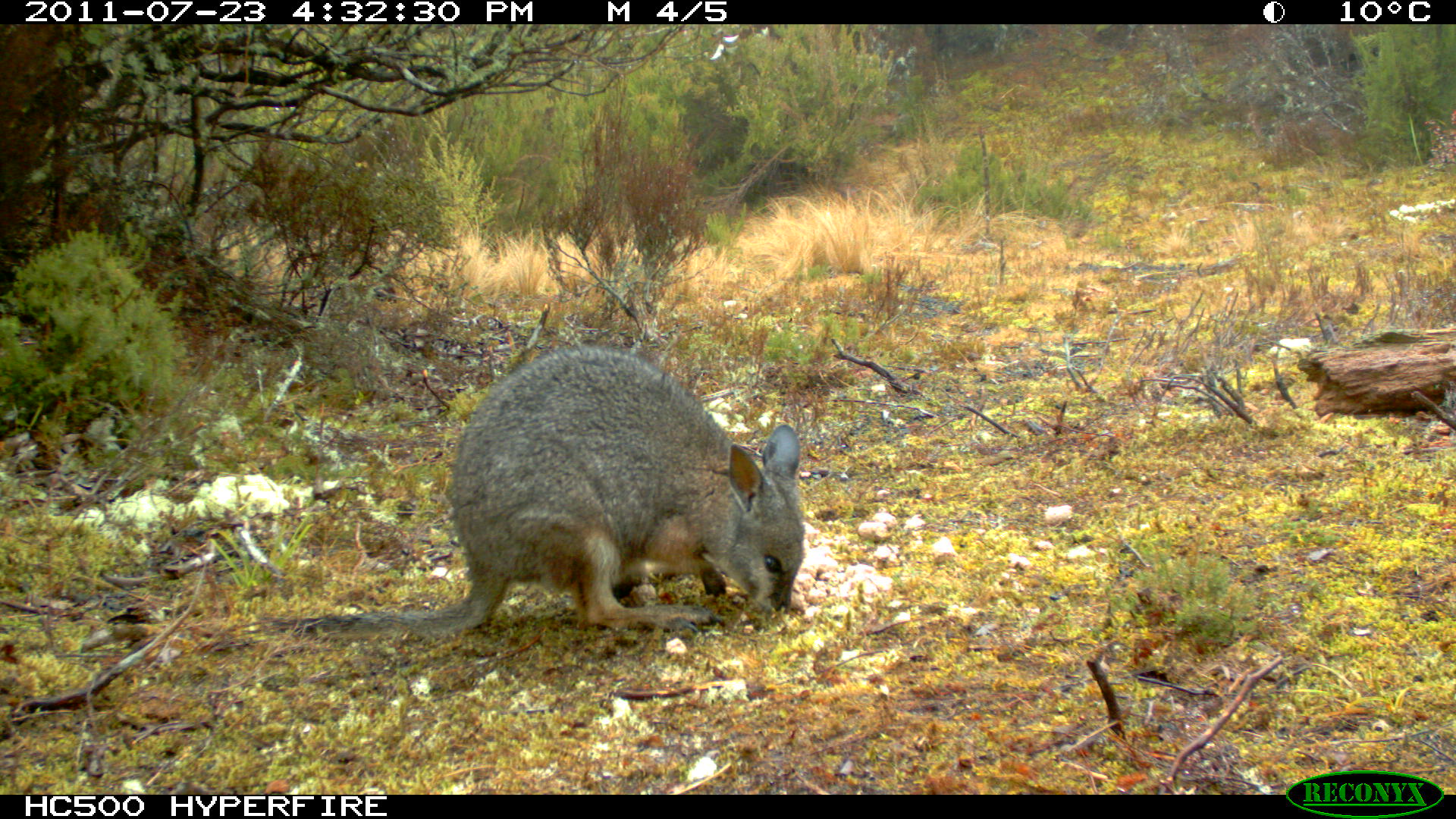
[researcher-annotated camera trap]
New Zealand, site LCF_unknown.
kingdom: Animalia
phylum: Chordata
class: Mammalia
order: Diprotodontia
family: Macropodidae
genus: Notamacropus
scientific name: Notamacropus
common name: wallaby